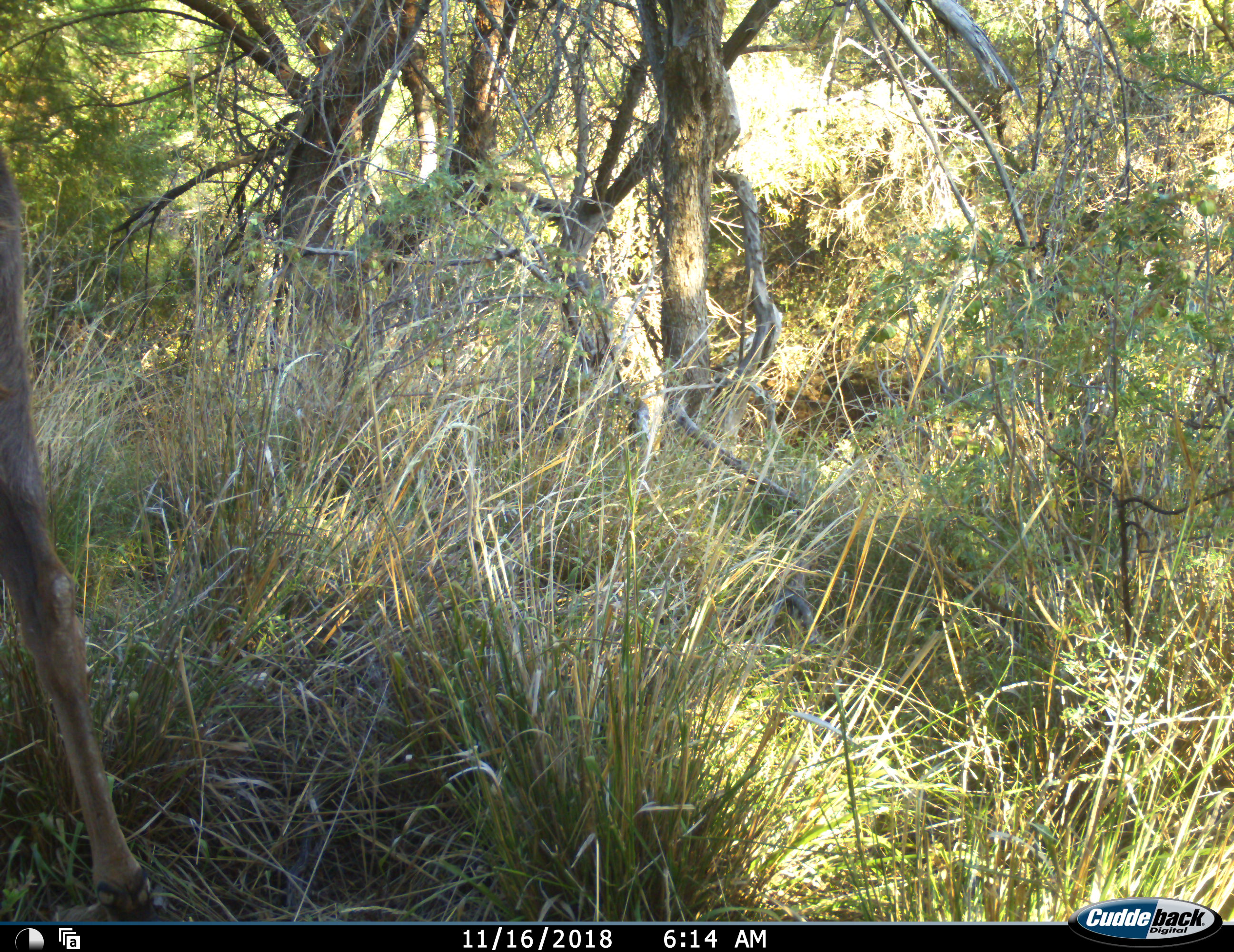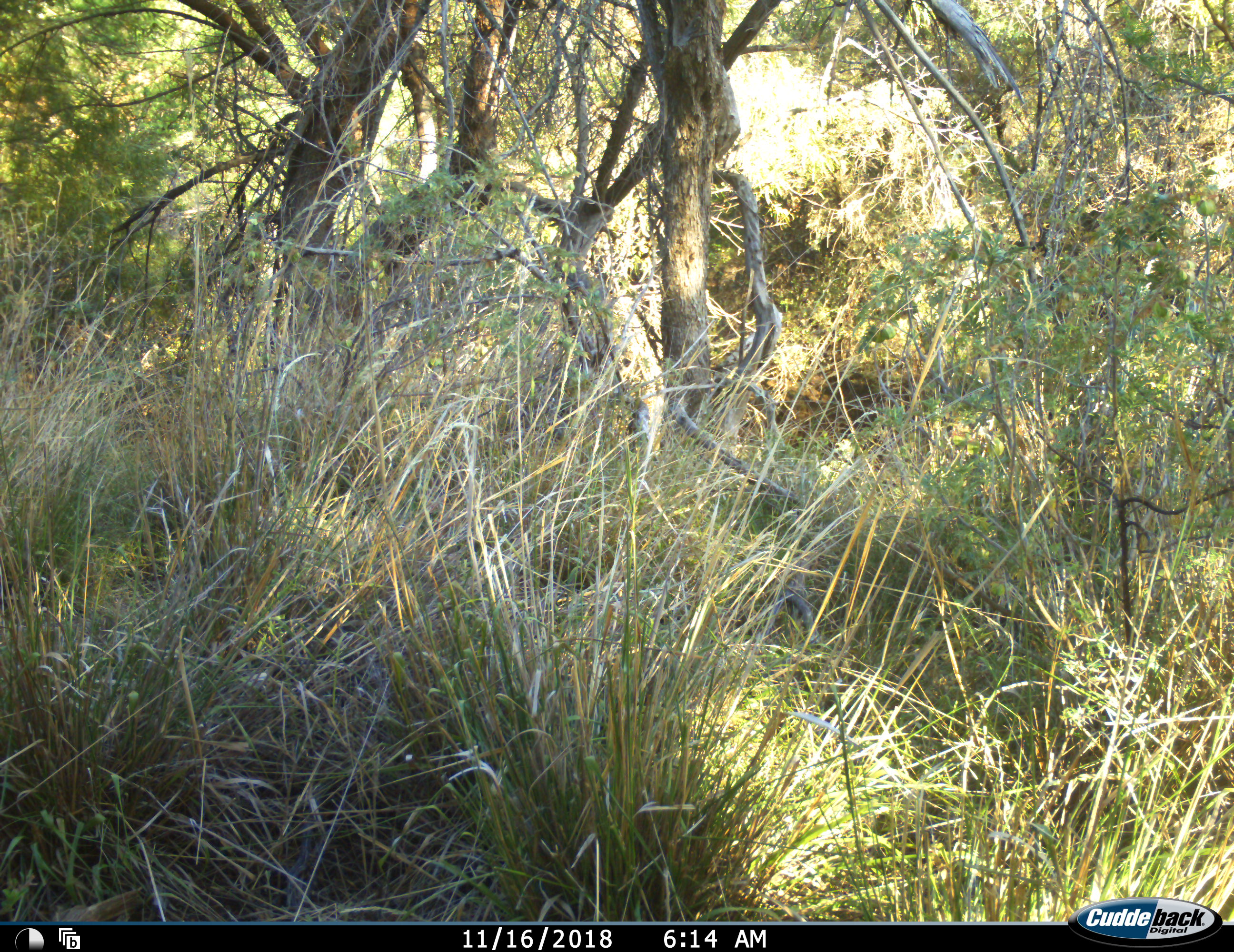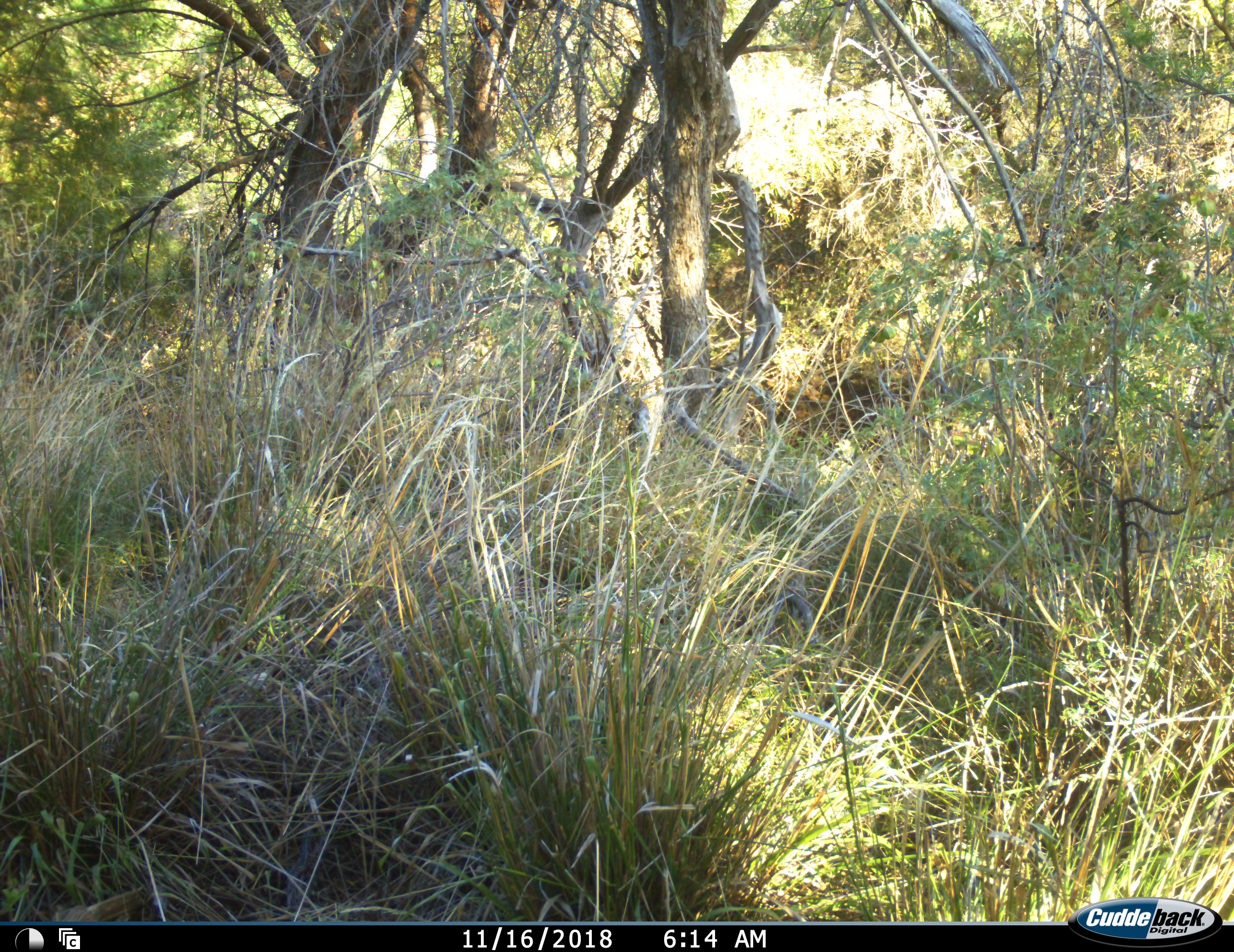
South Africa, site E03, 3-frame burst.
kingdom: Animalia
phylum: Chordata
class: Mammalia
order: Artiodactyla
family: Bovidae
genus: Tragelaphus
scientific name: Tragelaphus strepsiceros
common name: greater kudu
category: kudu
Kudu (greater kudu) (Tragelaphus strepsiceros), count 1. Behavior (volunteer vote fractions): standing 14%, resting 0%, moving 86%, interacting 0%. Young present (vote fraction): 0%. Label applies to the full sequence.